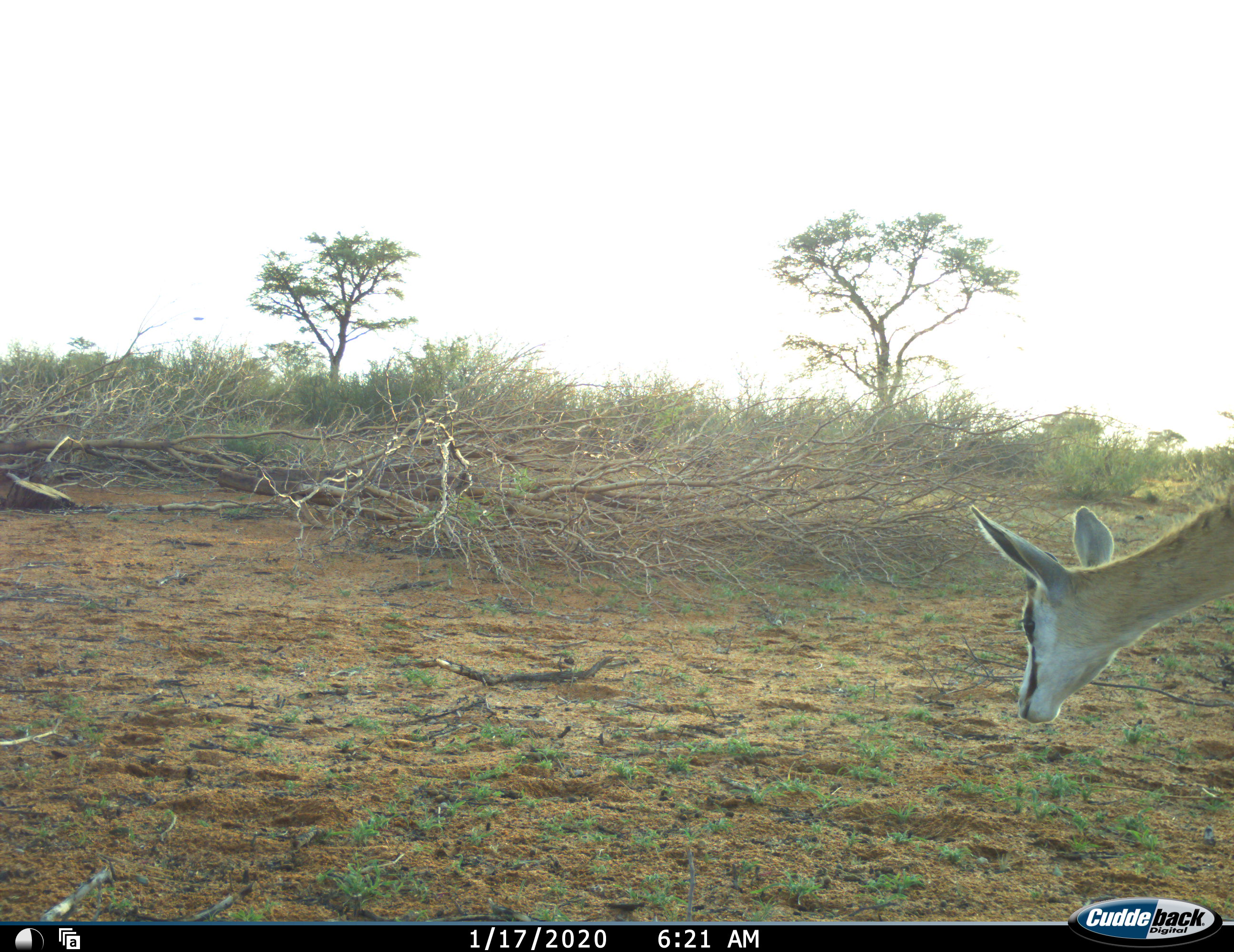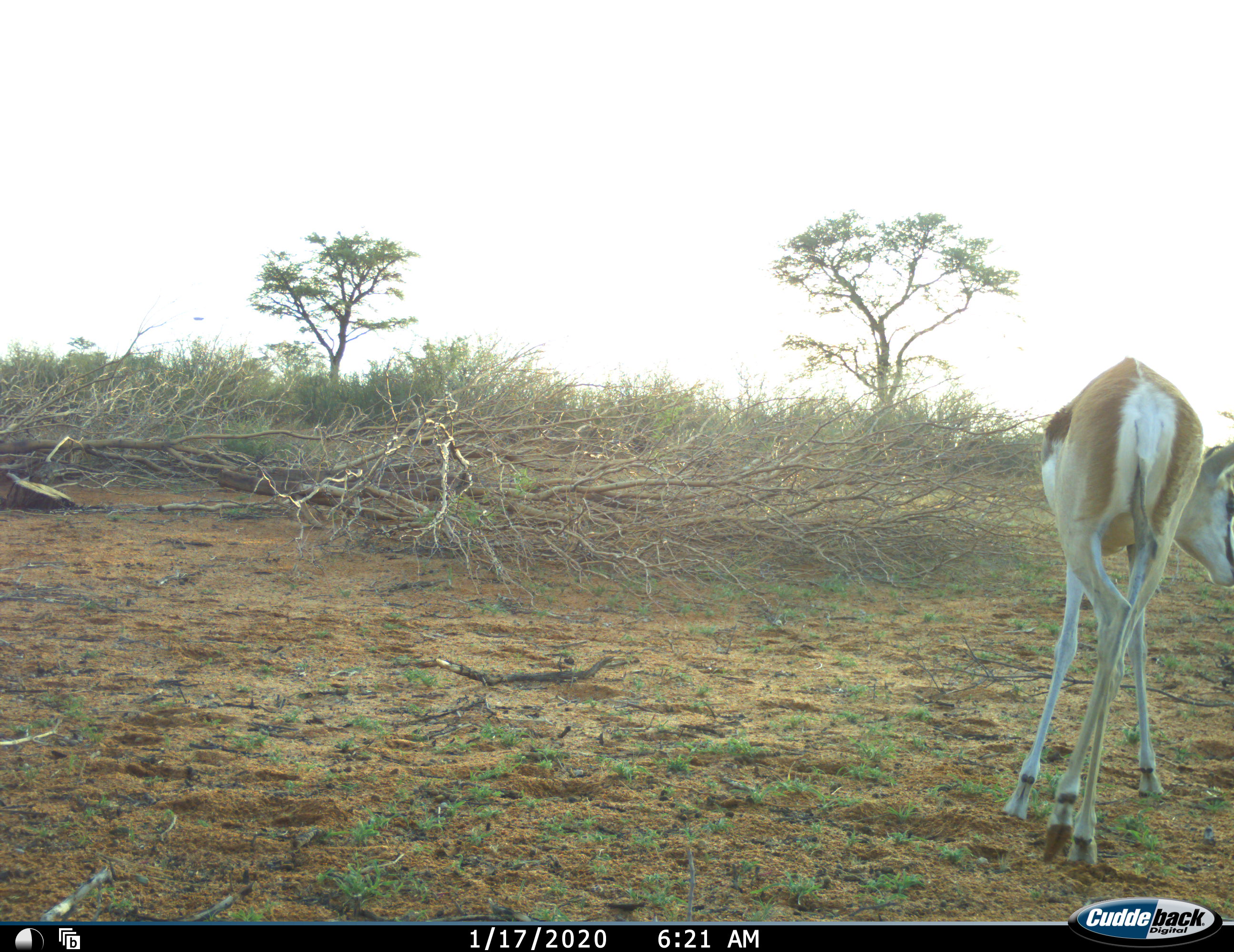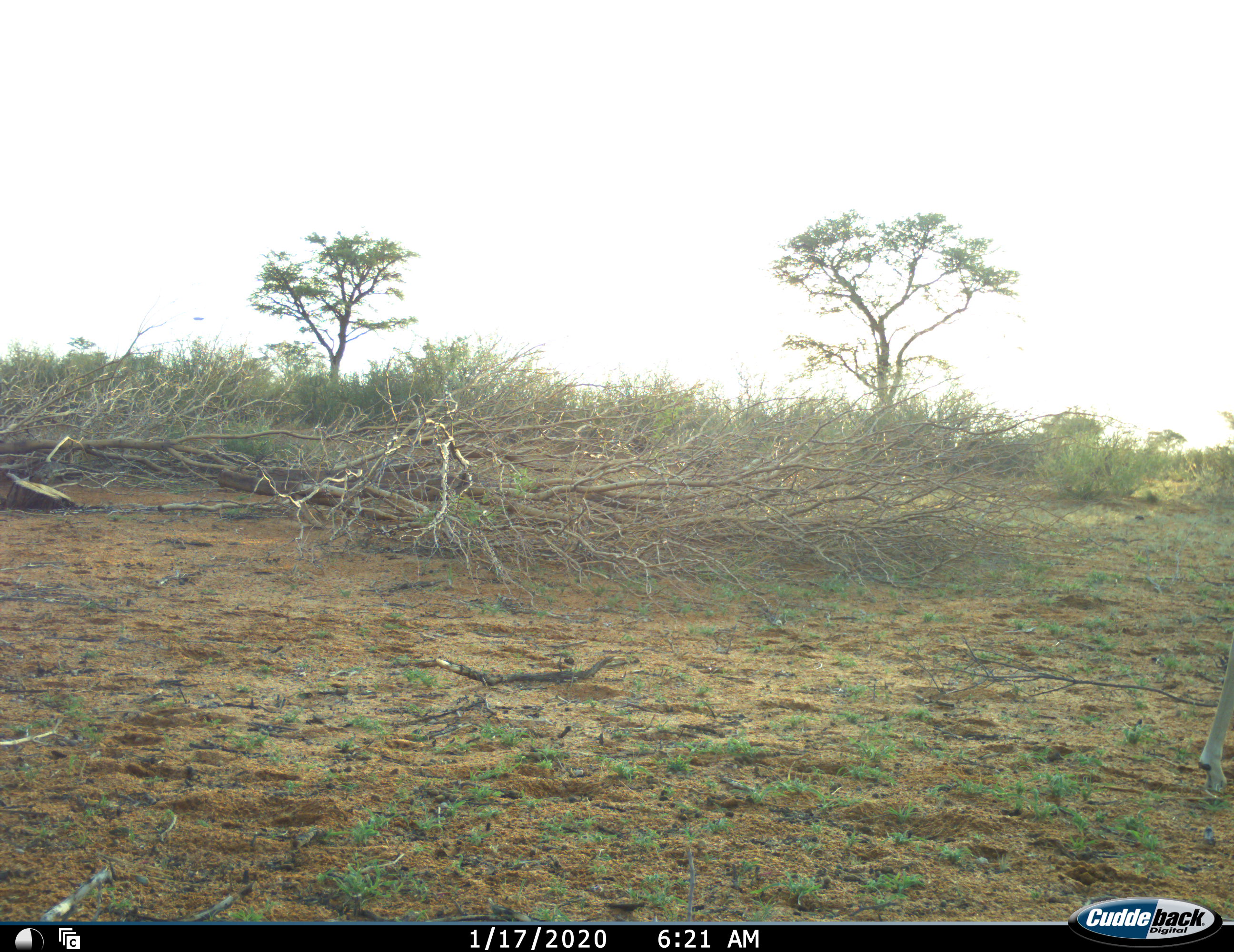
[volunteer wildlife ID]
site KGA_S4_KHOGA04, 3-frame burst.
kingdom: Animalia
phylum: Chordata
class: Mammalia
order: Artiodactyla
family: Bovidae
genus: Antidorcas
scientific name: Antidorcas marsupialis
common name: springbok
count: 1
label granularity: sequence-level